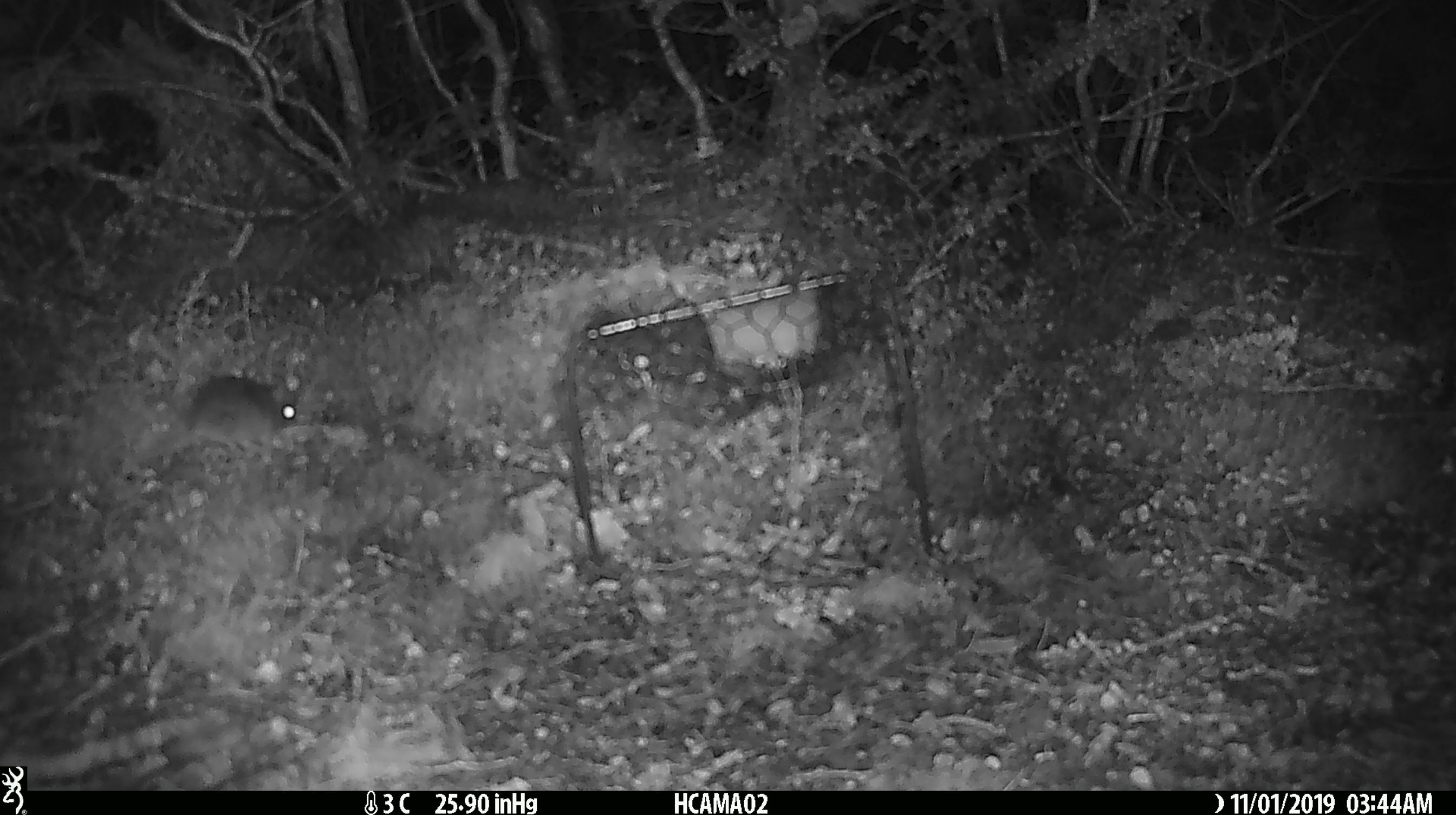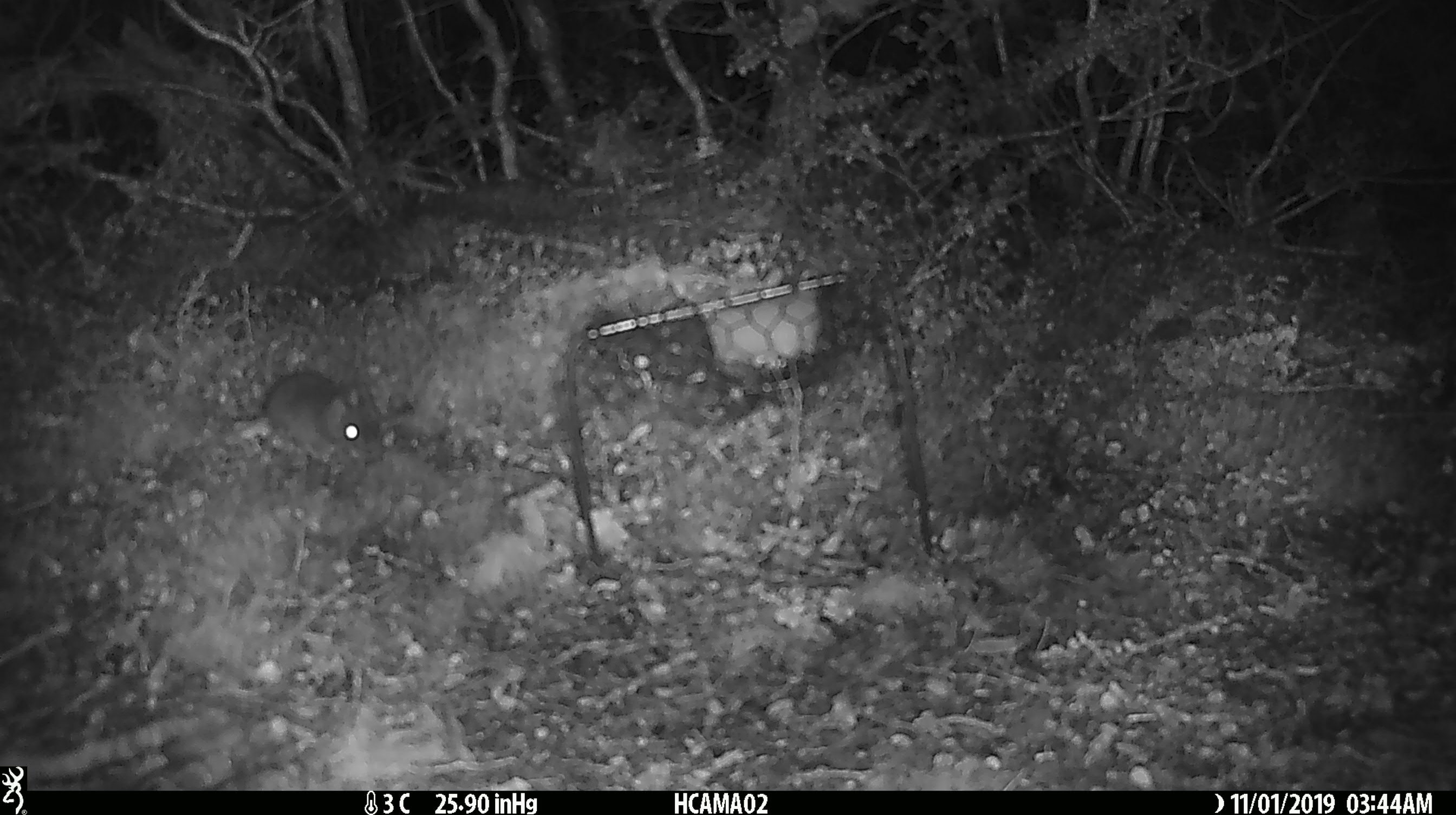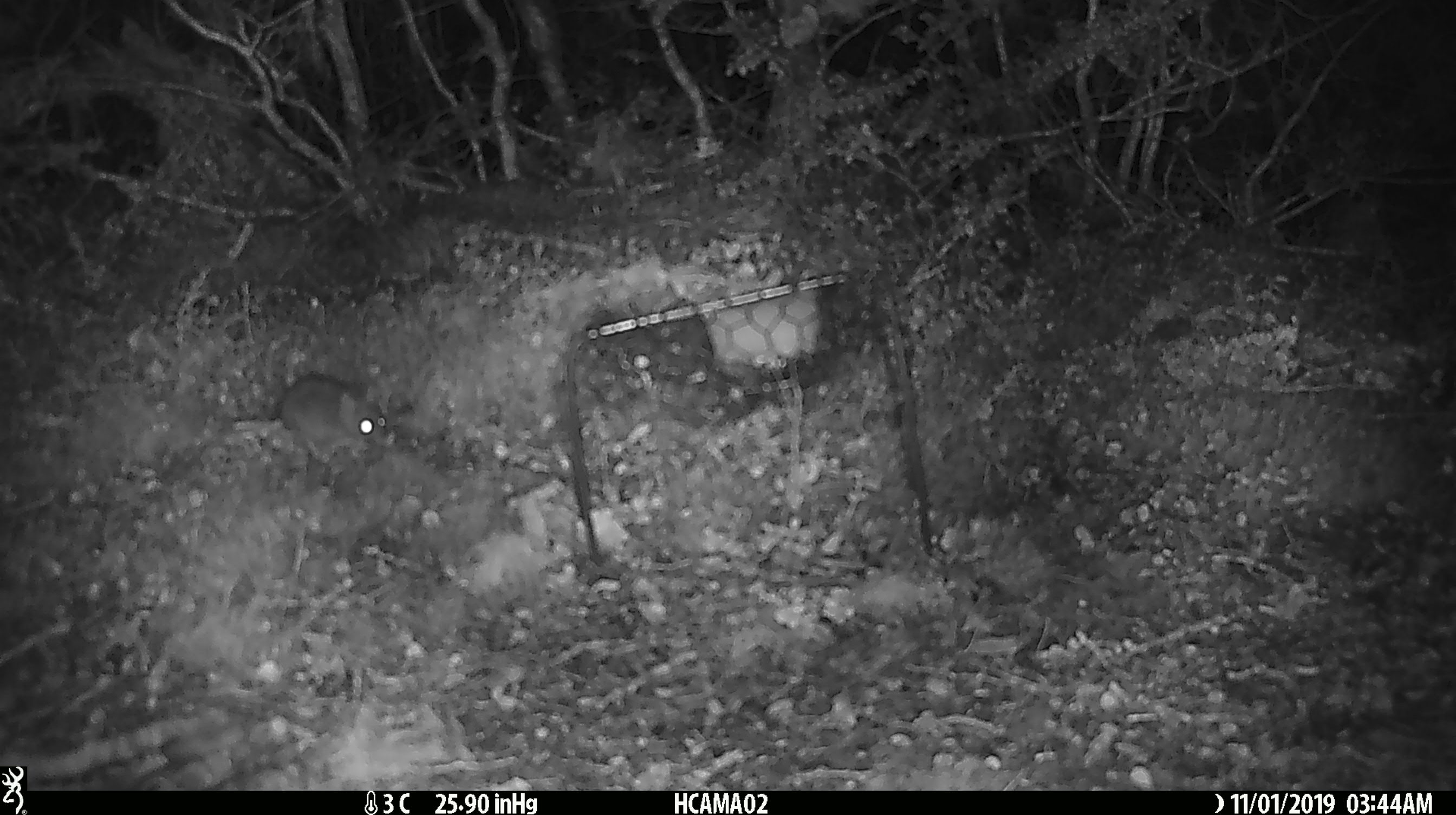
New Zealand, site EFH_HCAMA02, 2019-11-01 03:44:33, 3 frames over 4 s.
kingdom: Animalia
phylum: Chordata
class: Mammalia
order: Rodentia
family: Muridae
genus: Mus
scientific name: Mus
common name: mouse